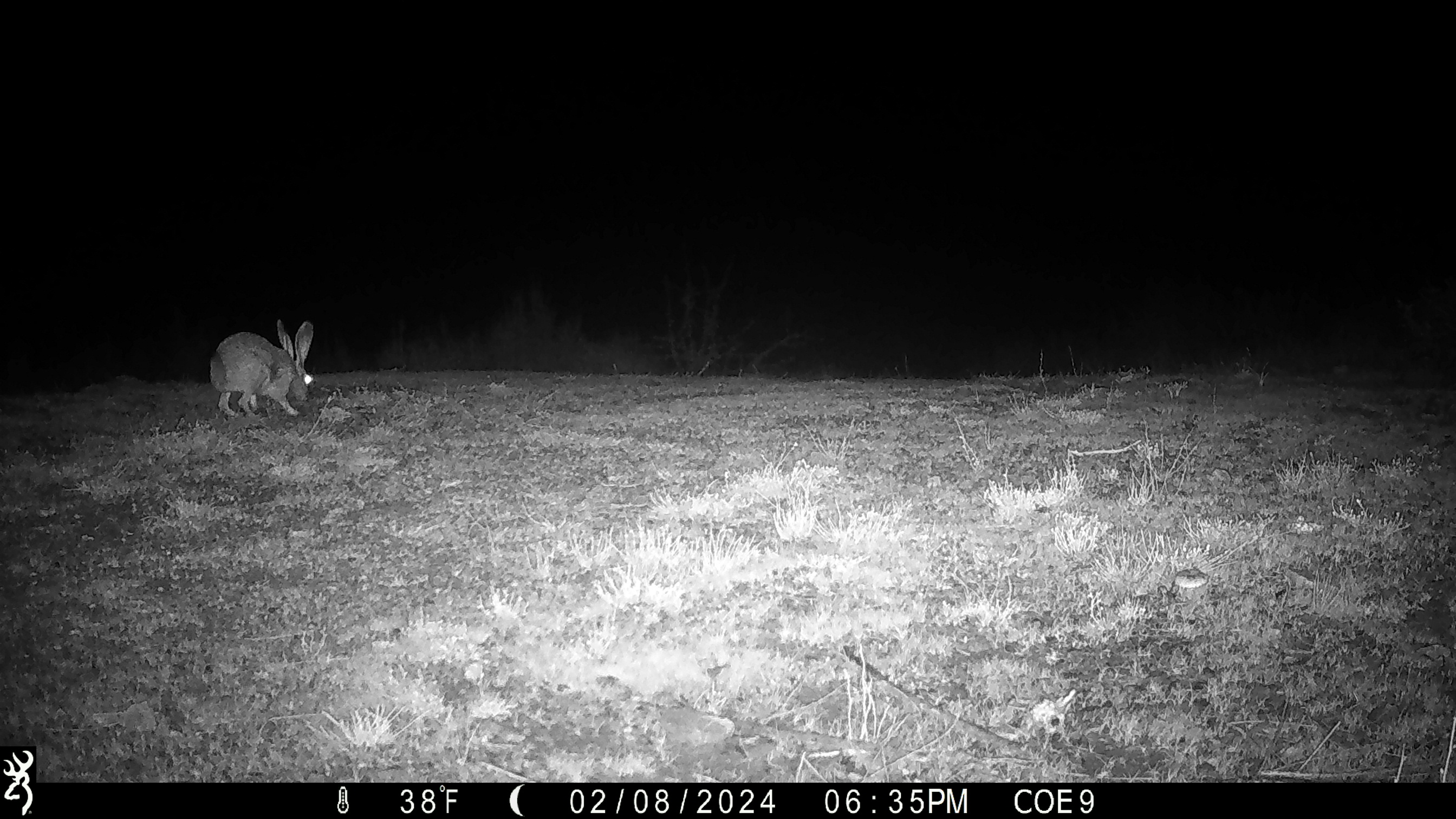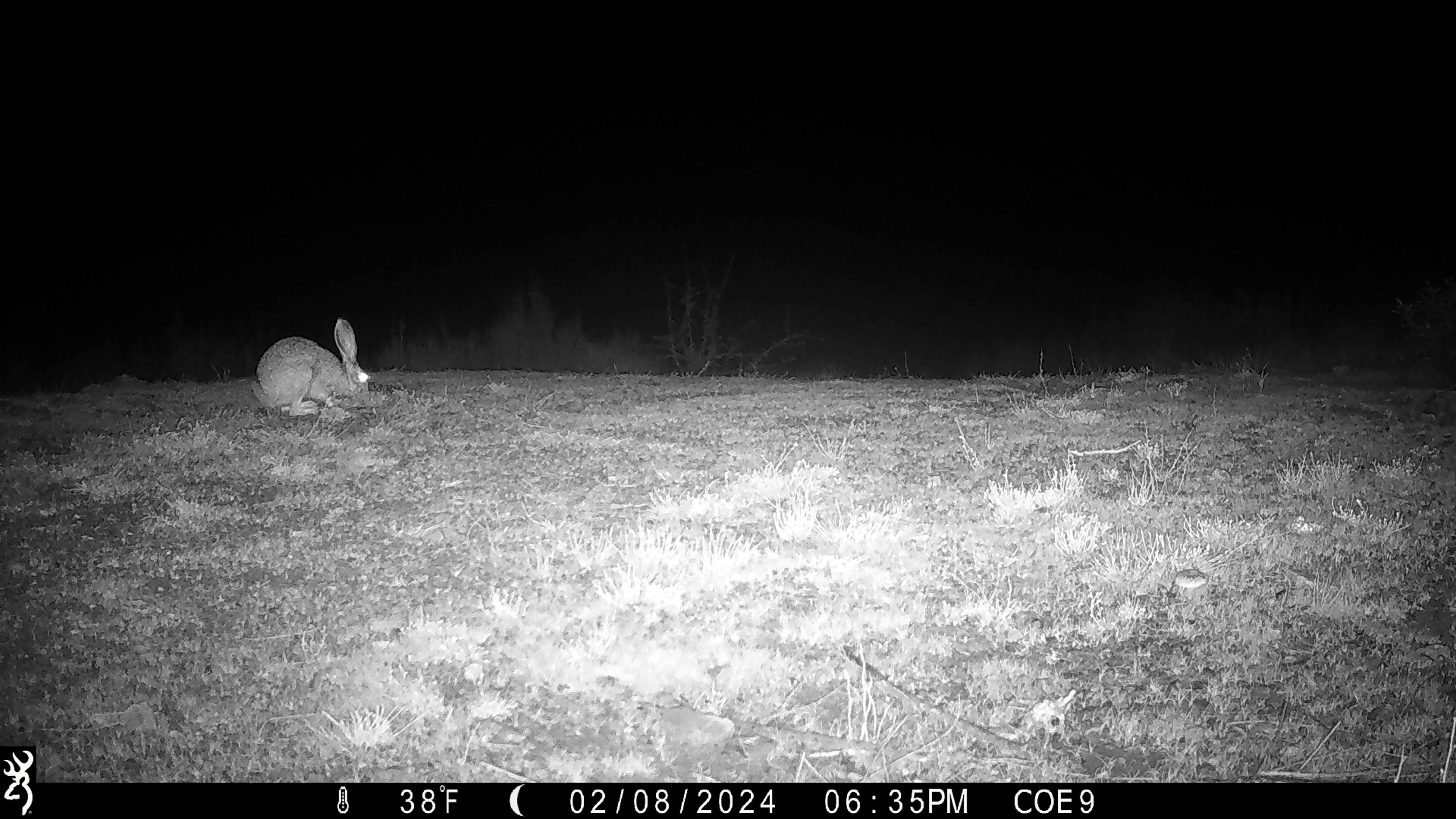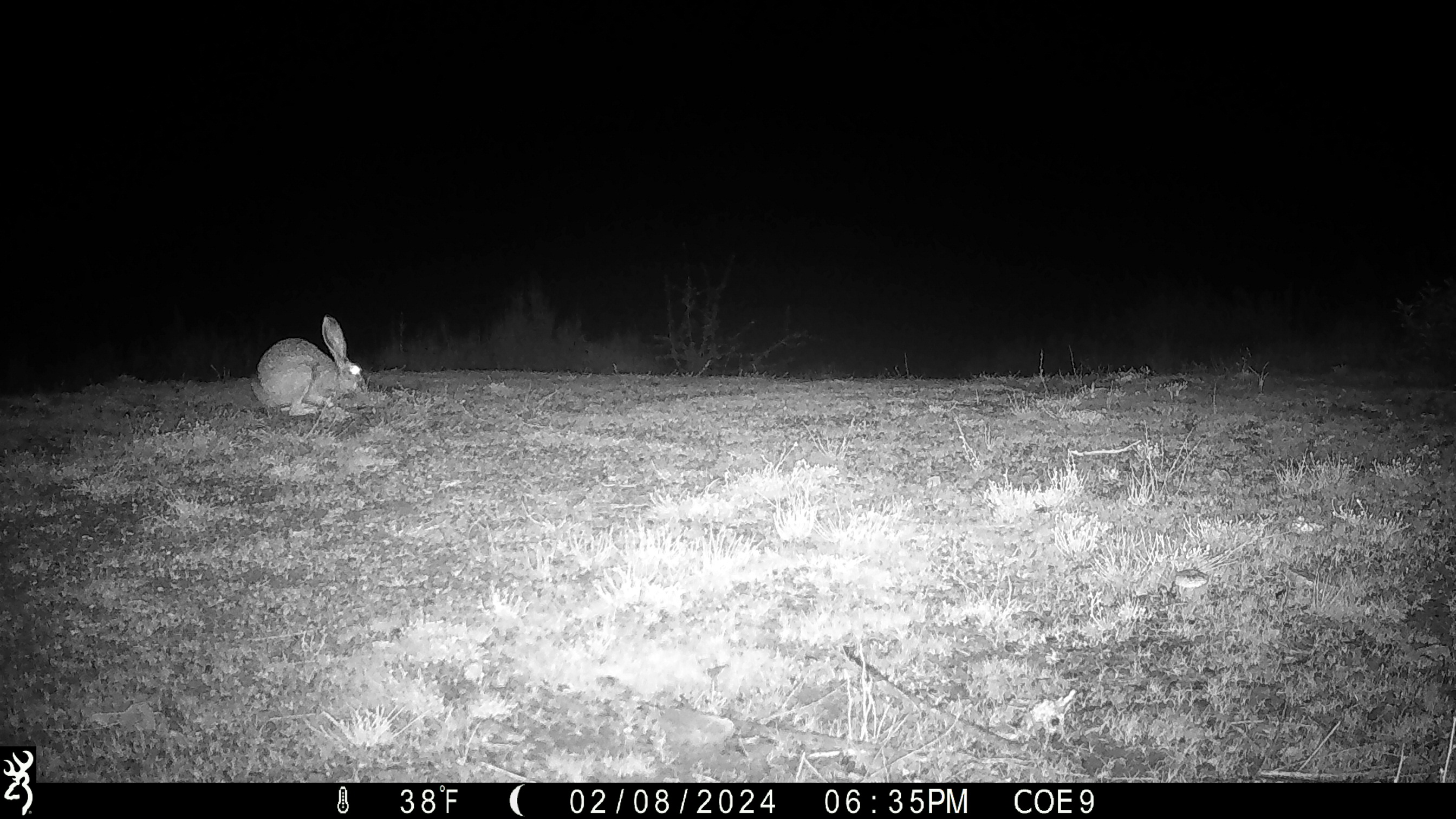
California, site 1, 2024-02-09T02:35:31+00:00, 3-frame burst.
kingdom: Animalia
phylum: Chordata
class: Mammalia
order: Lagomorpha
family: Leporidae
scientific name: Leporidae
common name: rabbit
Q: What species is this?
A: Rabbit (Leporidae).